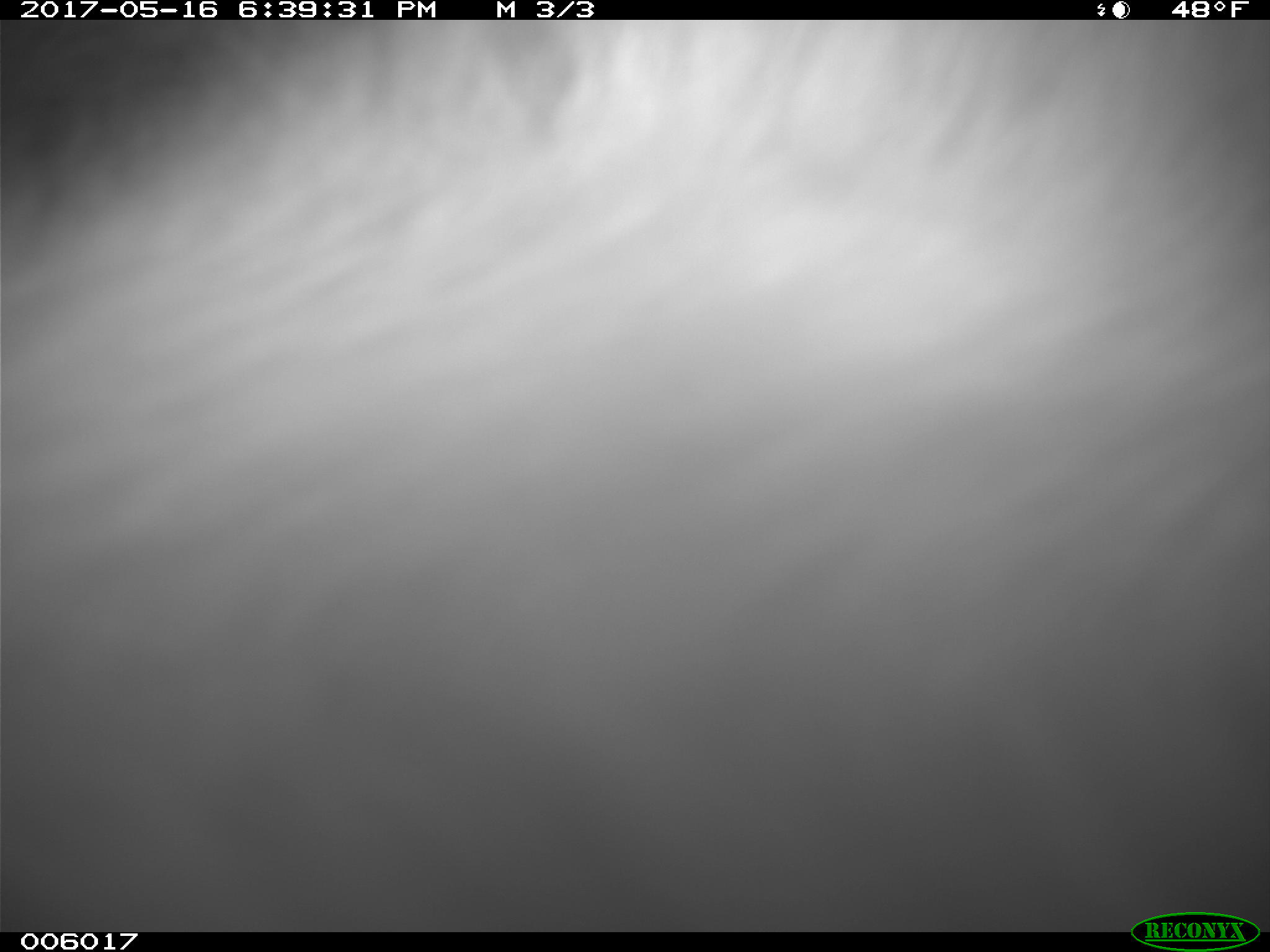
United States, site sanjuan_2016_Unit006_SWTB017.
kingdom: Animalia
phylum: Chordata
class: Mammalia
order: Carnivora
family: Ursidae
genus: Ursus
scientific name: Ursus americanus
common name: american black bear